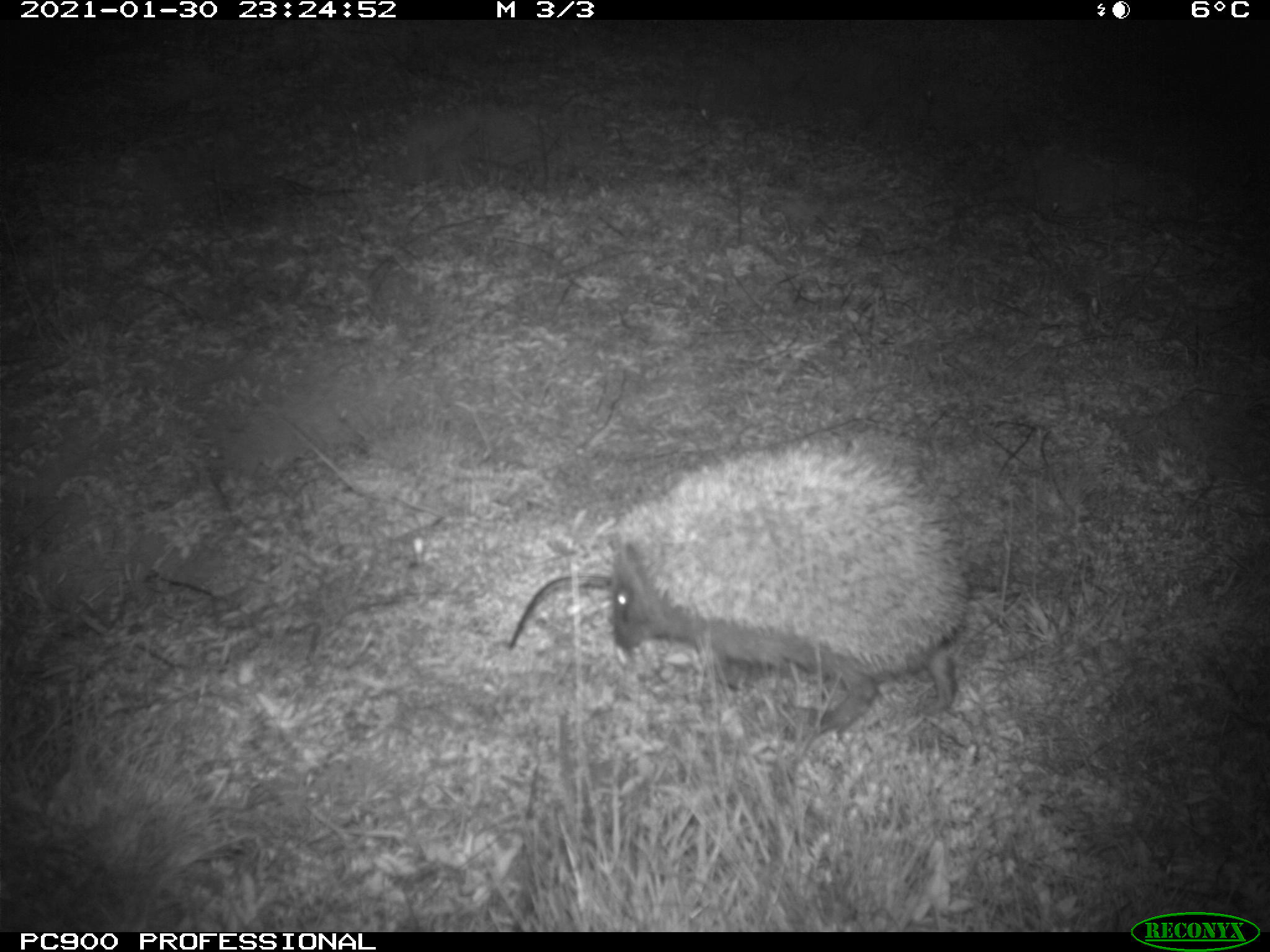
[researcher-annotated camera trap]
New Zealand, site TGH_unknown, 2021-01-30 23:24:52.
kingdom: Animalia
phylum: Chordata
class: Mammalia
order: Eulipotyphla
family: Erinaceidae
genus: Erinaceus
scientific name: Erinaceus europaeus europaeus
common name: european hedgehog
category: hedgehog